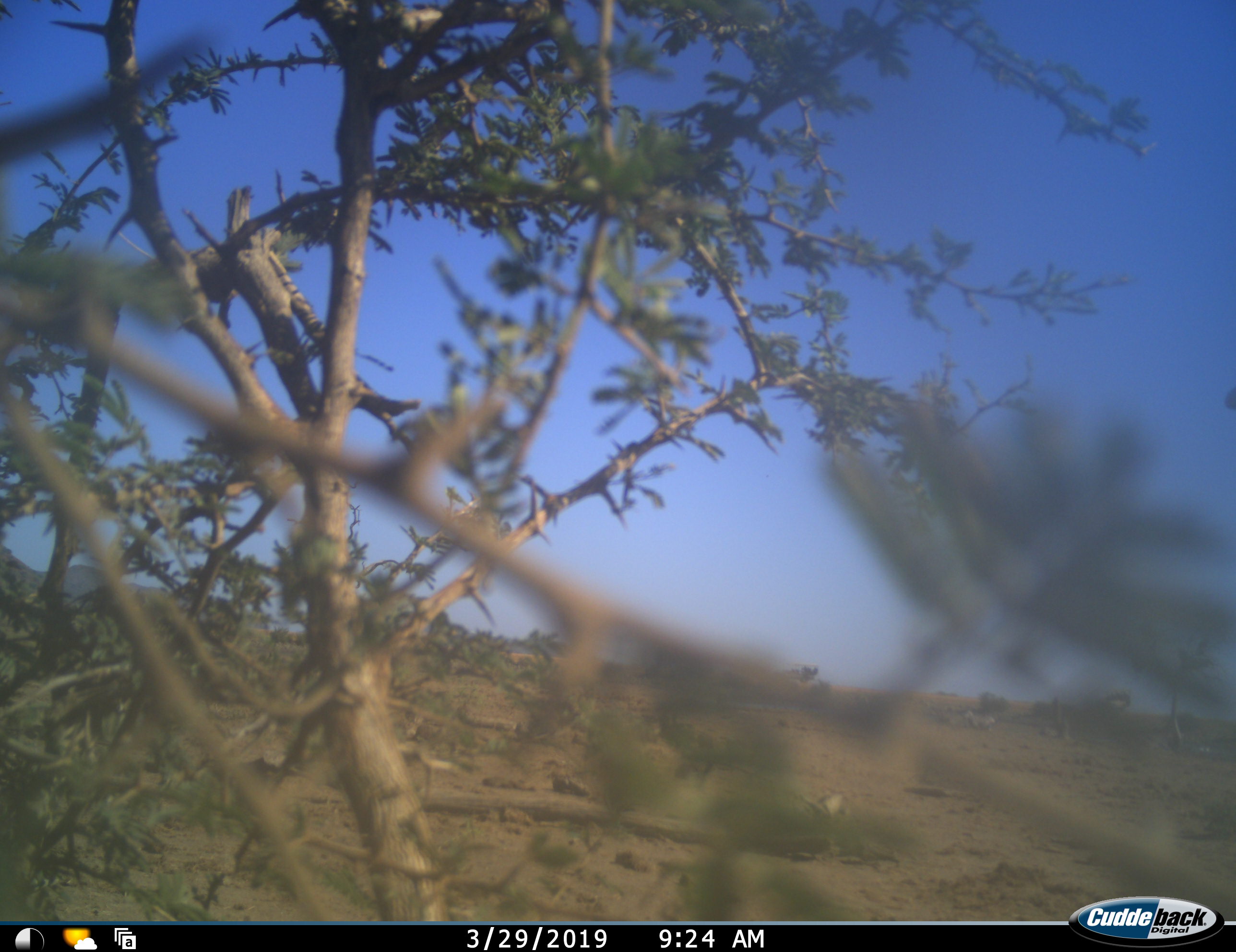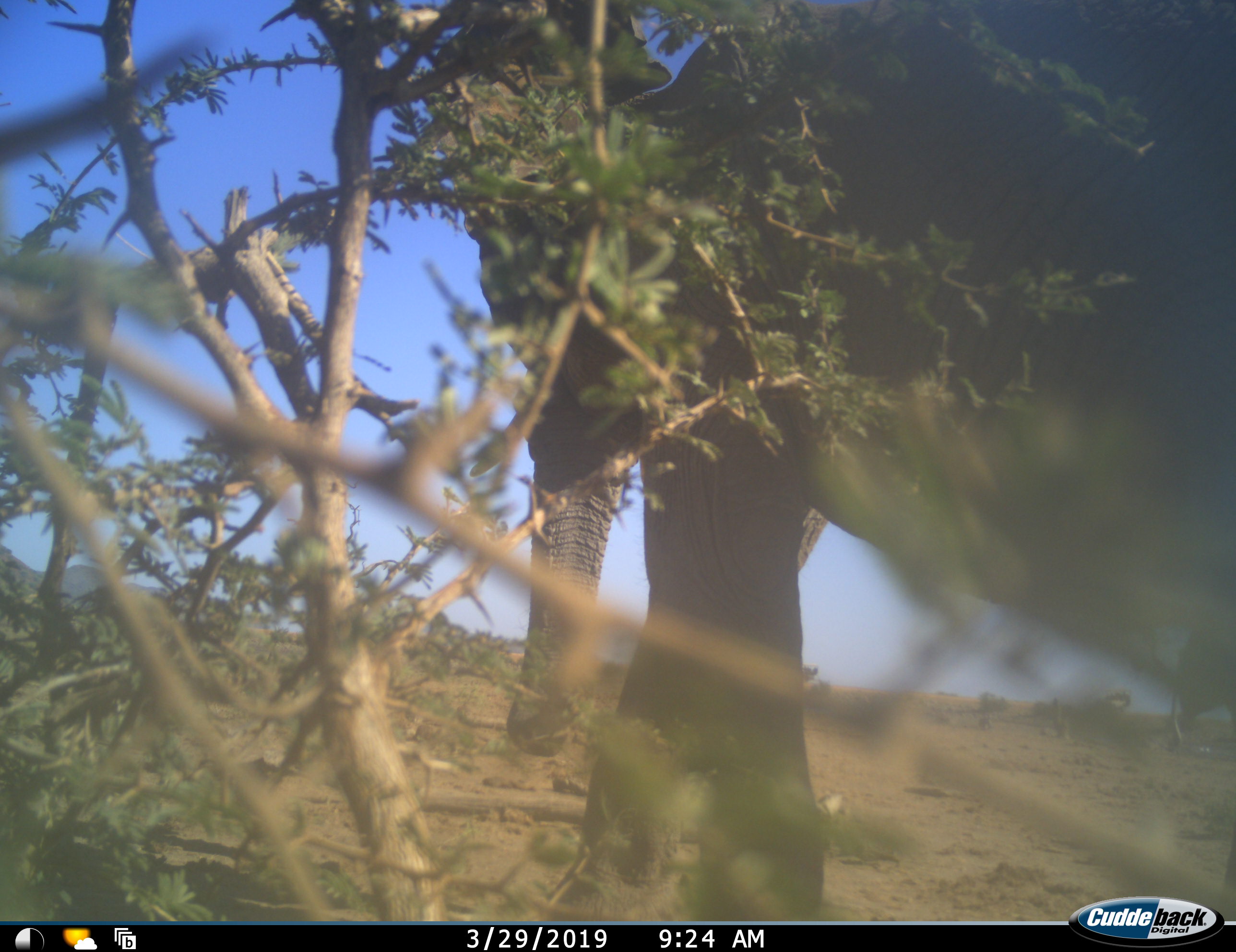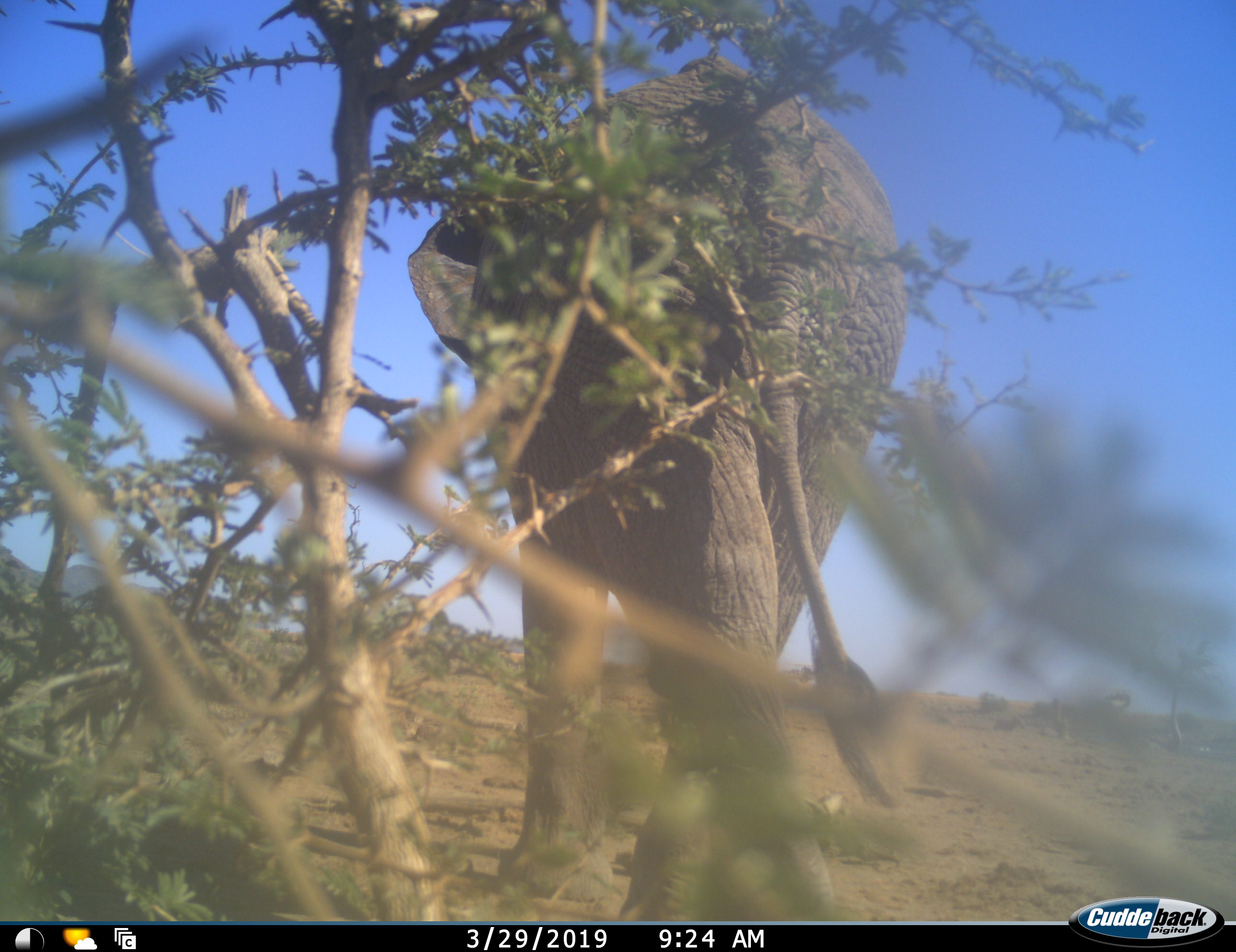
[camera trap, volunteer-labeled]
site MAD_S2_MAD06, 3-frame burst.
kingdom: Animalia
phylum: Chordata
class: Mammalia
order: Proboscidea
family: Elephantidae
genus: Loxodonta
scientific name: Loxodonta africana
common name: african bush elephant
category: elephant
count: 1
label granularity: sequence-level